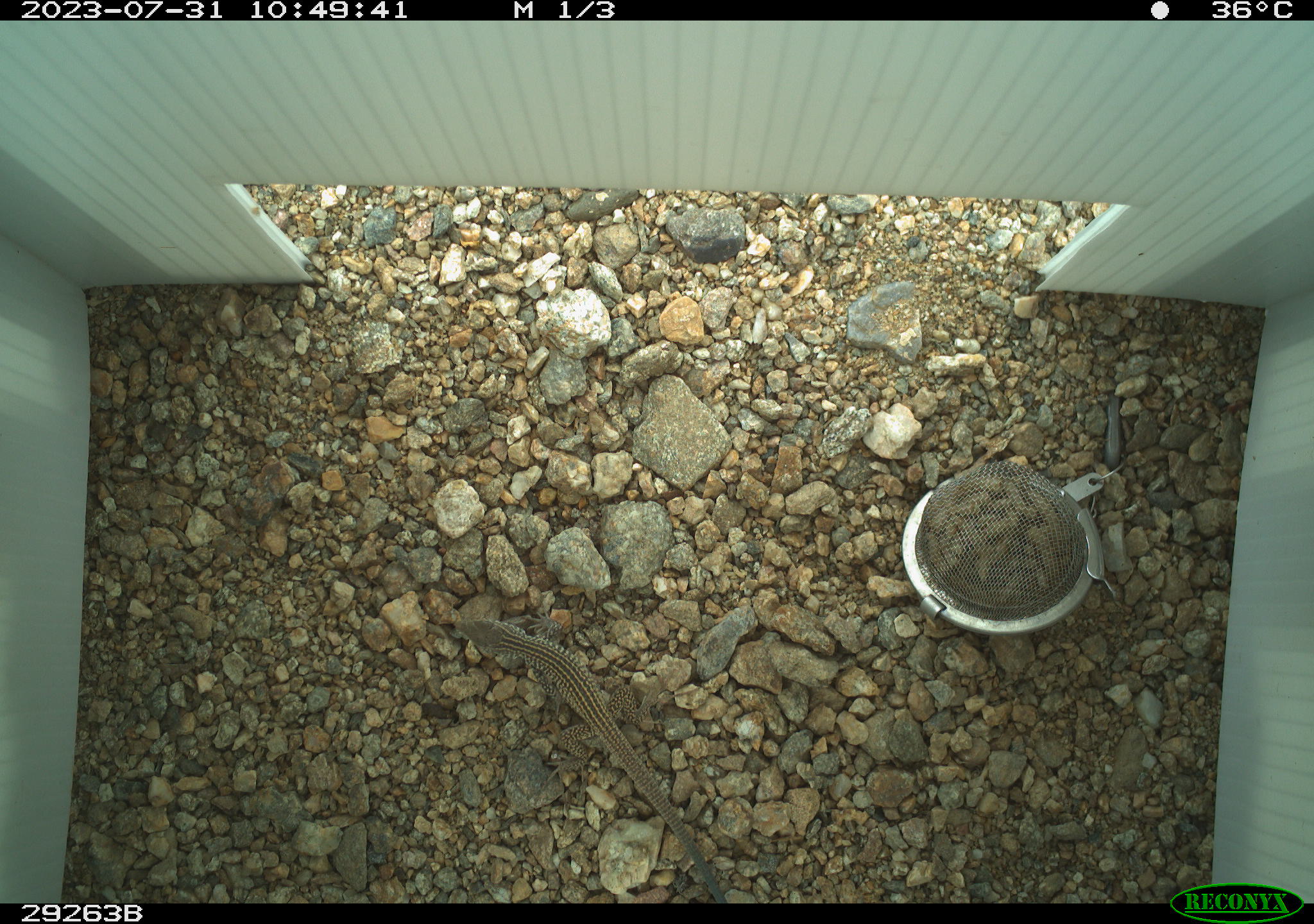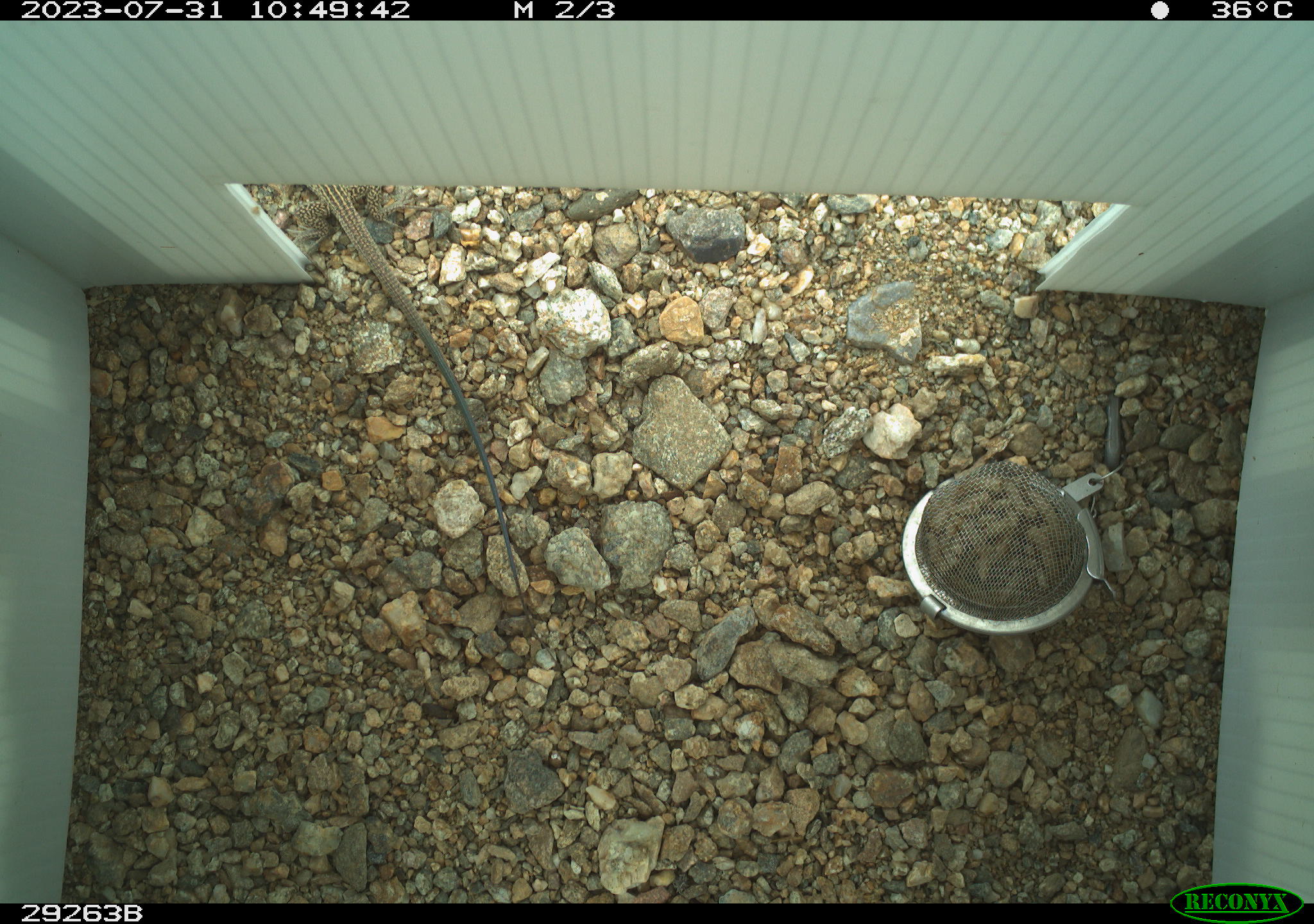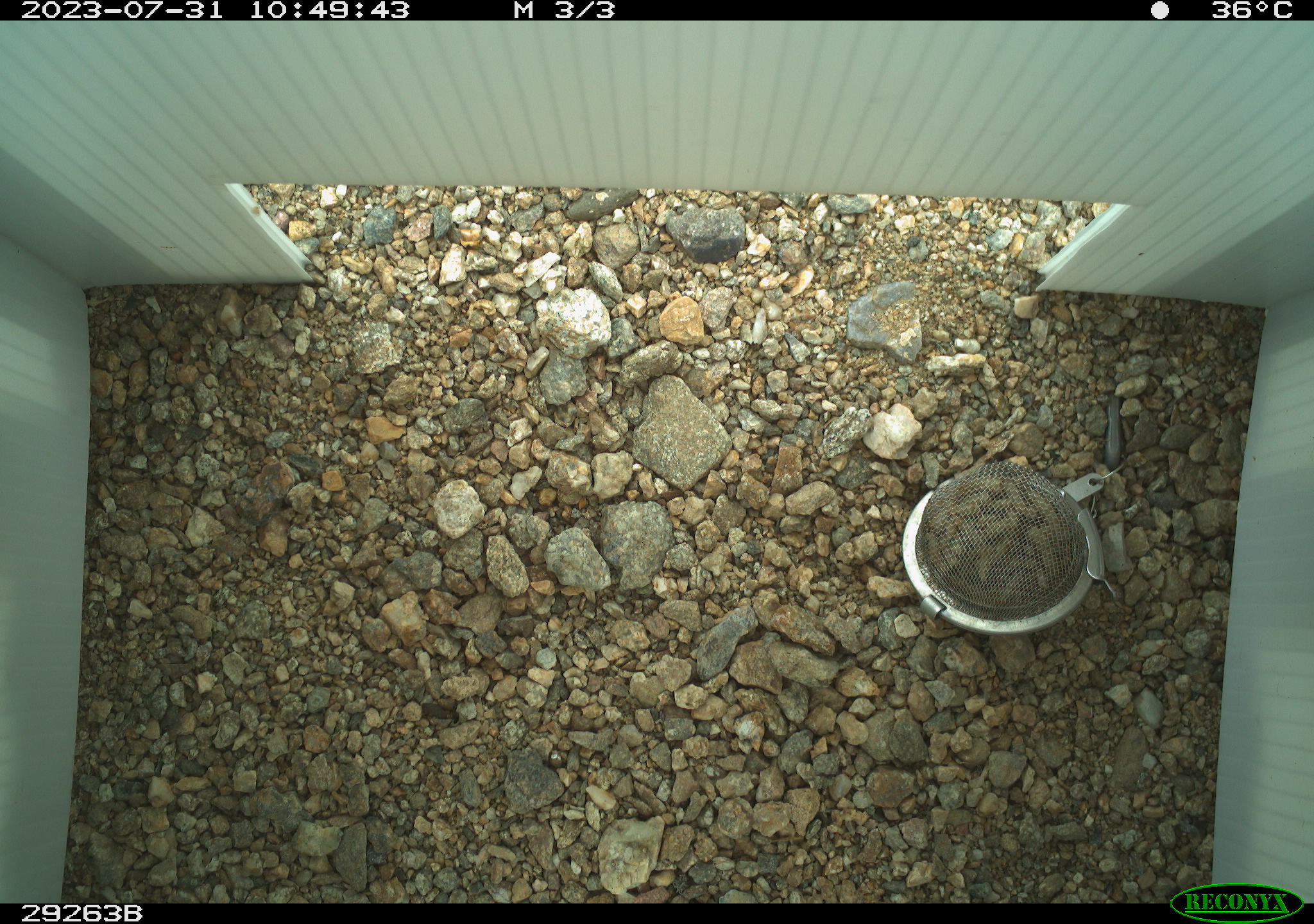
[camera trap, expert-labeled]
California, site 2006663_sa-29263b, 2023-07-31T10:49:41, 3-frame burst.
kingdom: Animalia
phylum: Chordata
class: Reptilia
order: Squamata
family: Teiidae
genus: Aspidoscelis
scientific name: Aspidoscelis tigris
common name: western whiptail